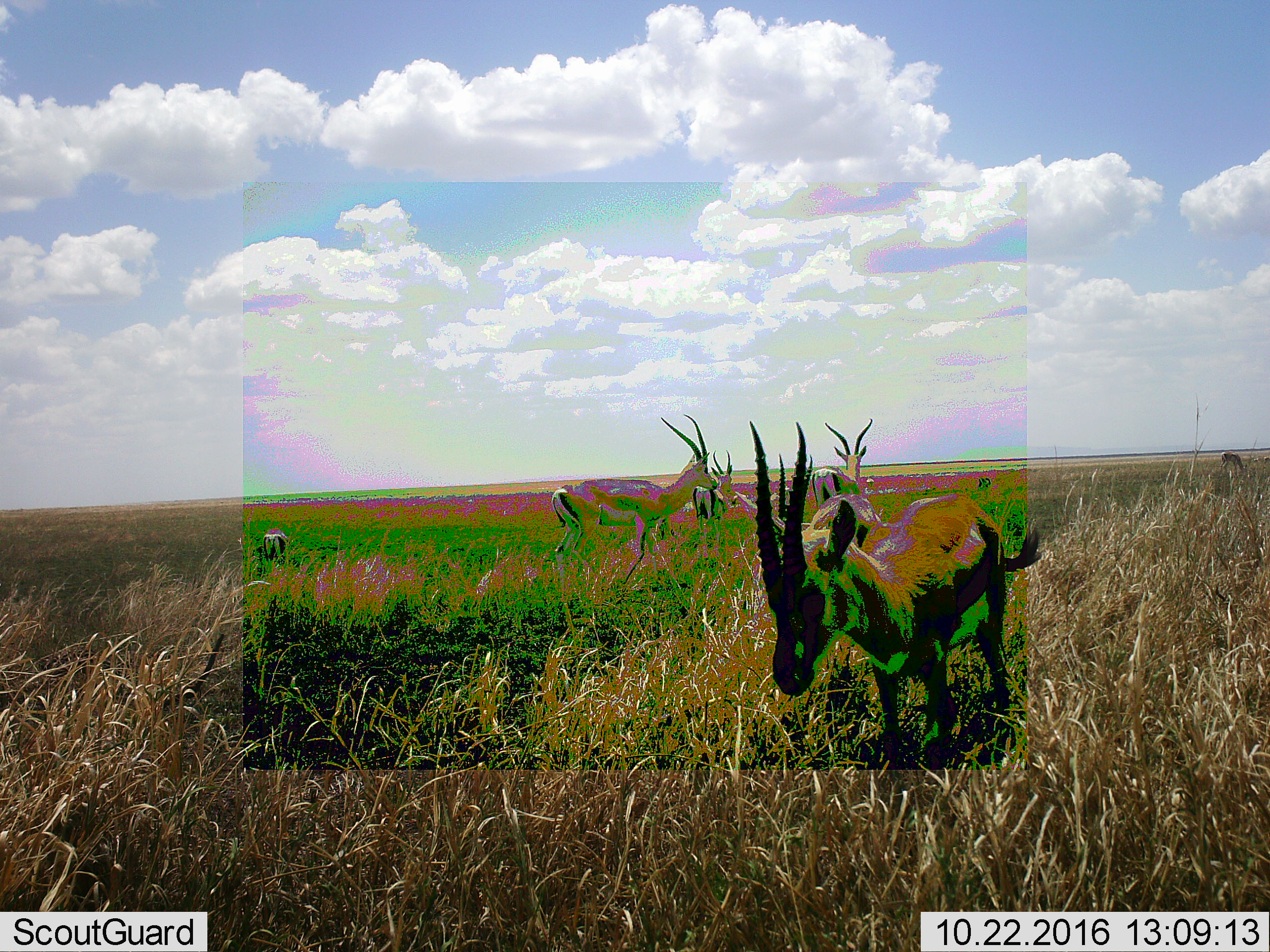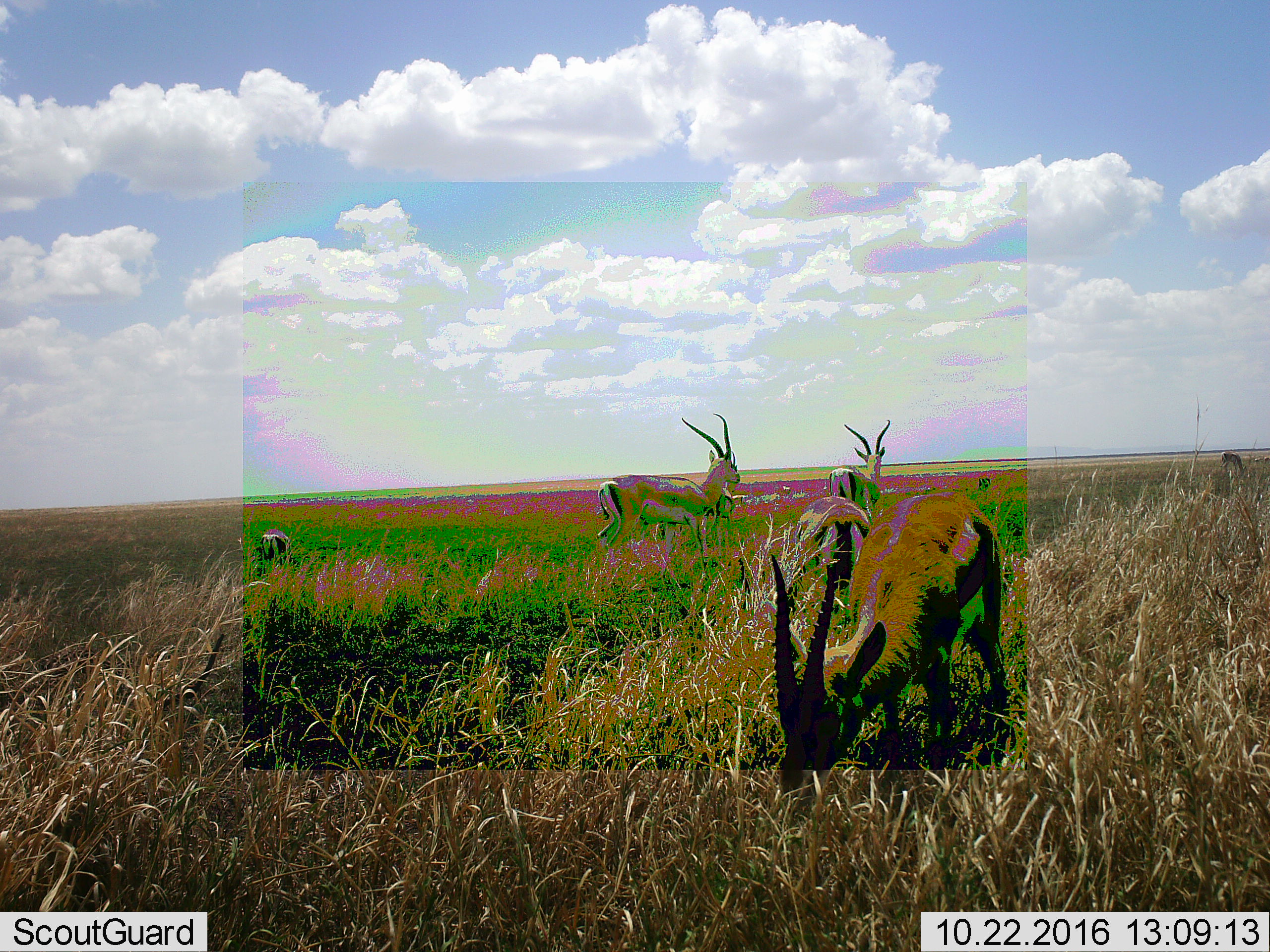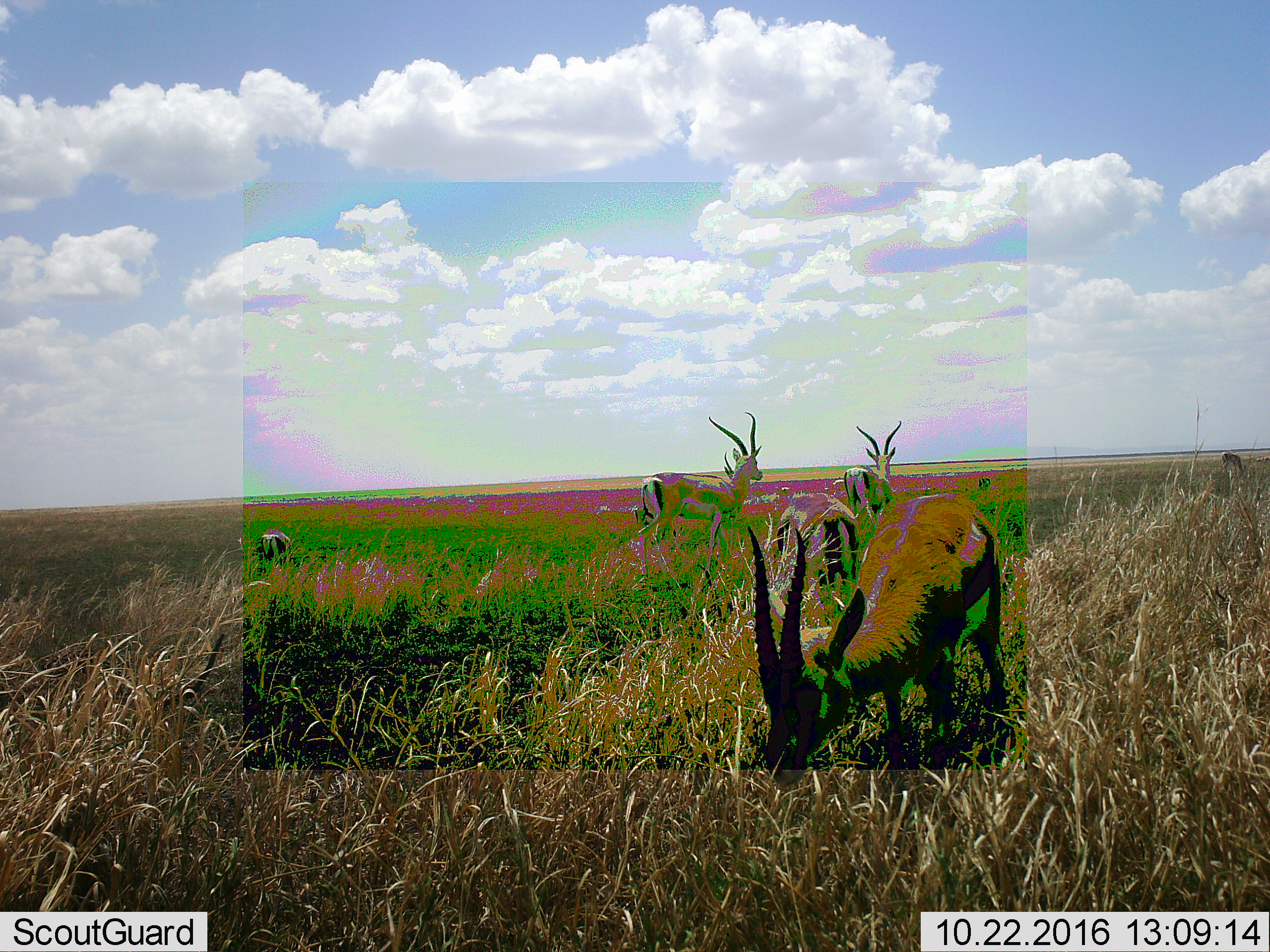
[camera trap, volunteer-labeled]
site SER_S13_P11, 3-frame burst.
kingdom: Animalia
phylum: Chordata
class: Mammalia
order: Artiodactyla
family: Bovidae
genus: Nanger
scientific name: Nanger granti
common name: grant's gazelle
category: gazellegrants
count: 6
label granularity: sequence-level